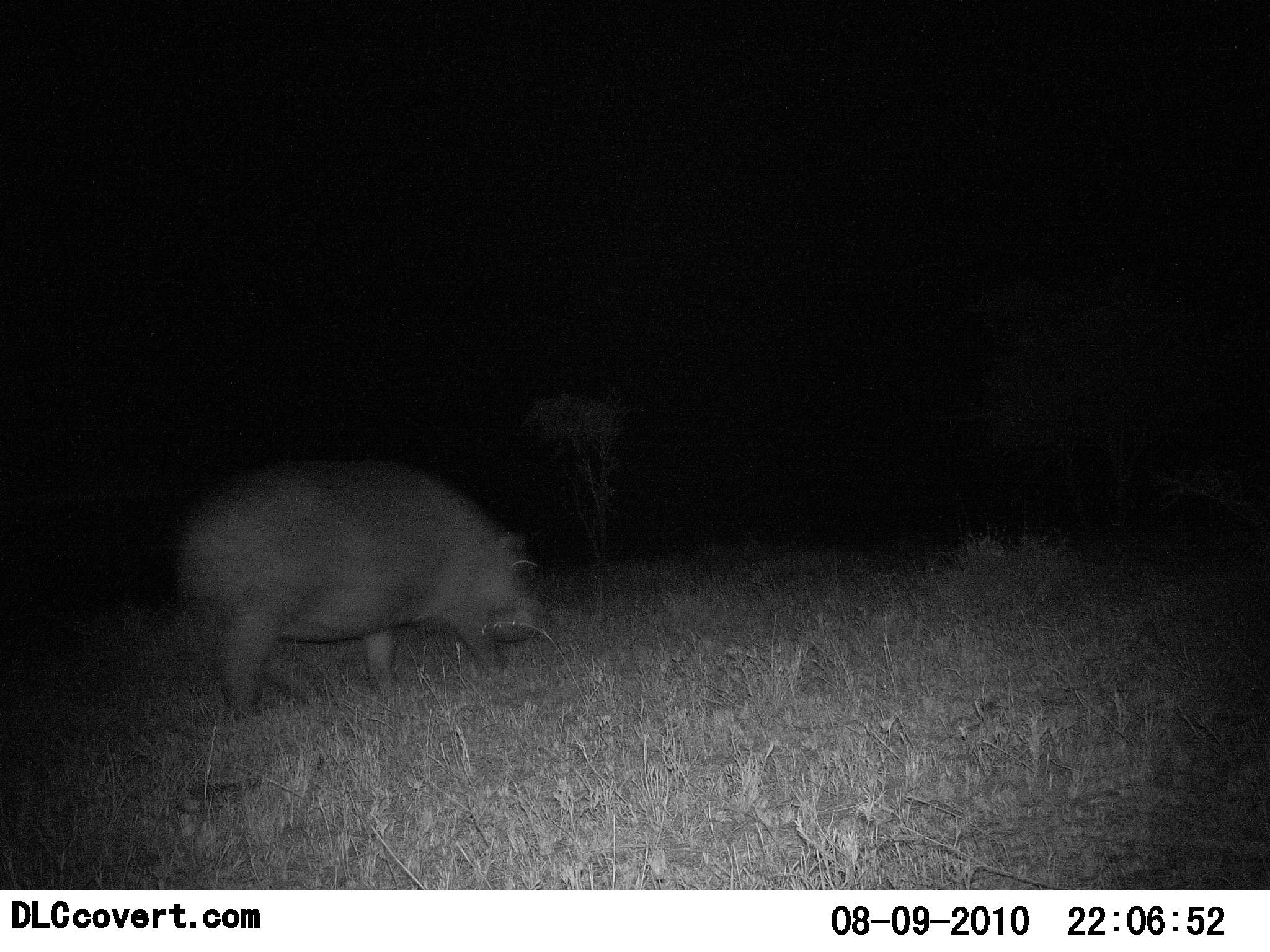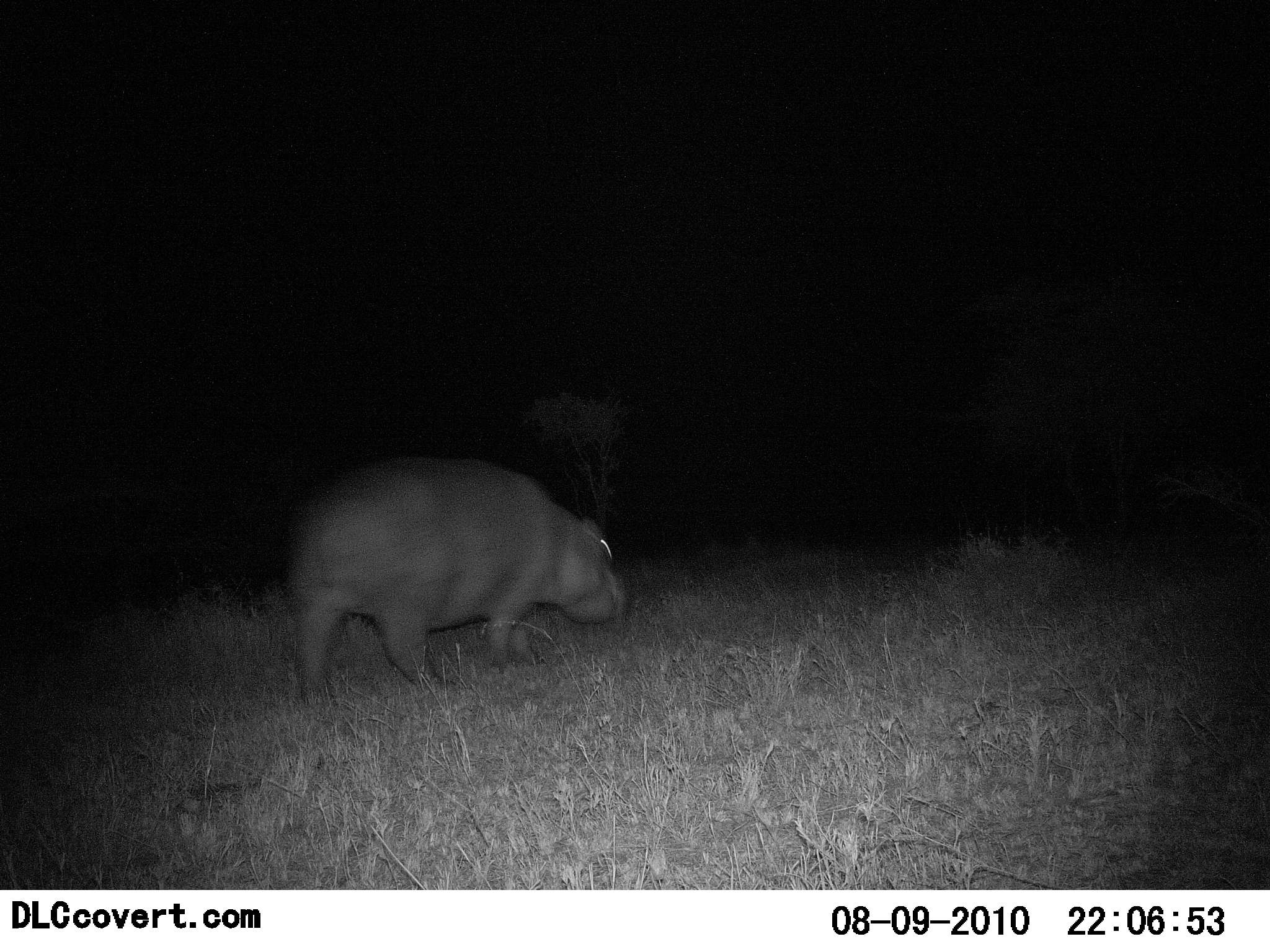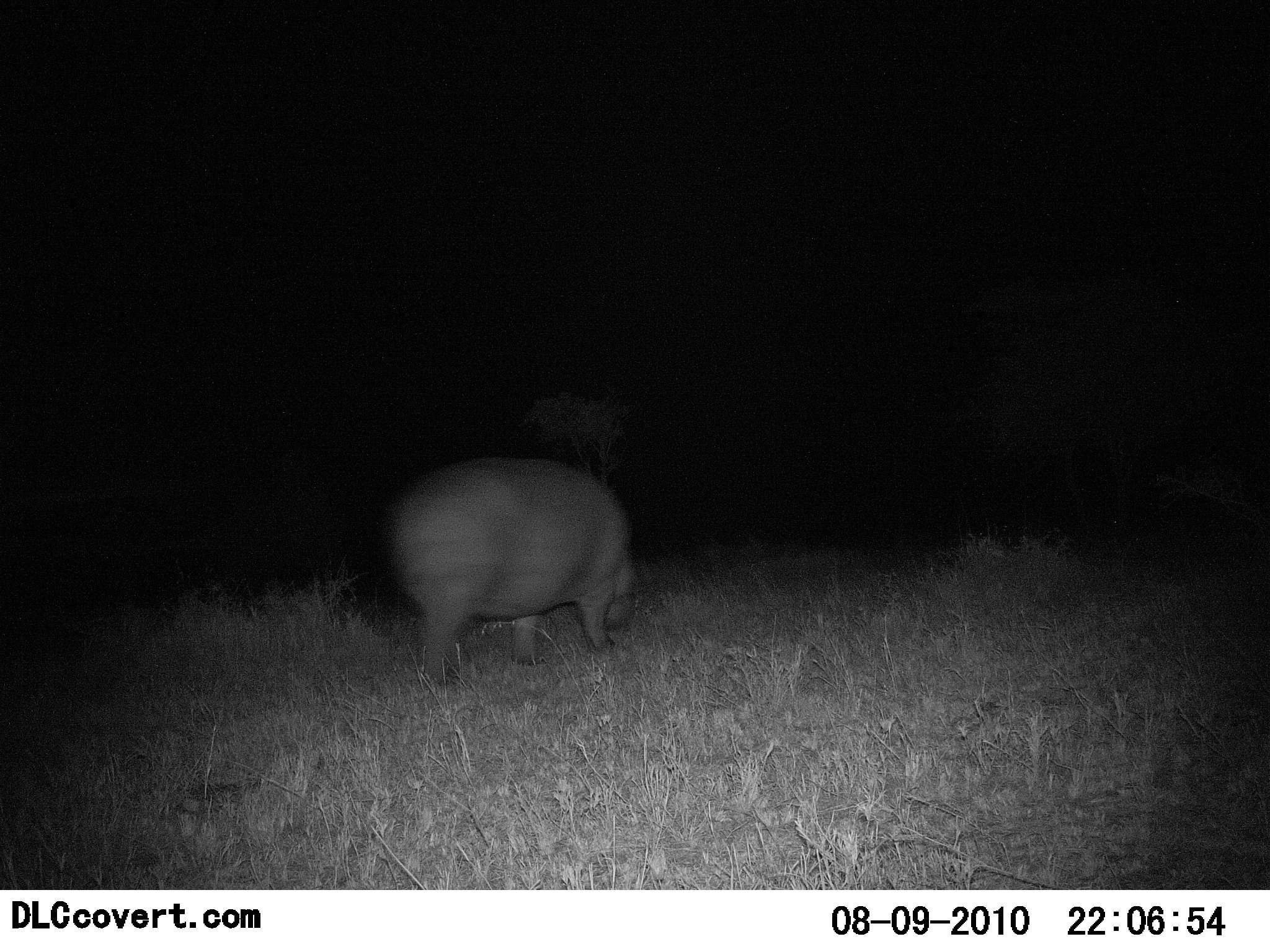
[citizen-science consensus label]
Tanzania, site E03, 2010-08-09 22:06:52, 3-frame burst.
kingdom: Animalia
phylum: Chordata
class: Mammalia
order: Artiodactyla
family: Hippopotamidae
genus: Hippopotamus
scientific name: Hippopotamus amphibius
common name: hippopotamus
Hippopotamus (Hippopotamus amphibius), count 1. Behavior (volunteer vote fractions): standing 8%, resting 0%, moving 100%, interacting 0%. Young present (vote fraction): 0%. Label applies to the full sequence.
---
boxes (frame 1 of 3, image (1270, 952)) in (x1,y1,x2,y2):
animal: (165,454,553,728)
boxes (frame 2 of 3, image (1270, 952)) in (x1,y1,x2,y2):
animal: (278,458,632,702)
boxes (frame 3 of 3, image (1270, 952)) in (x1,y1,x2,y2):
animal: (384,458,654,689)